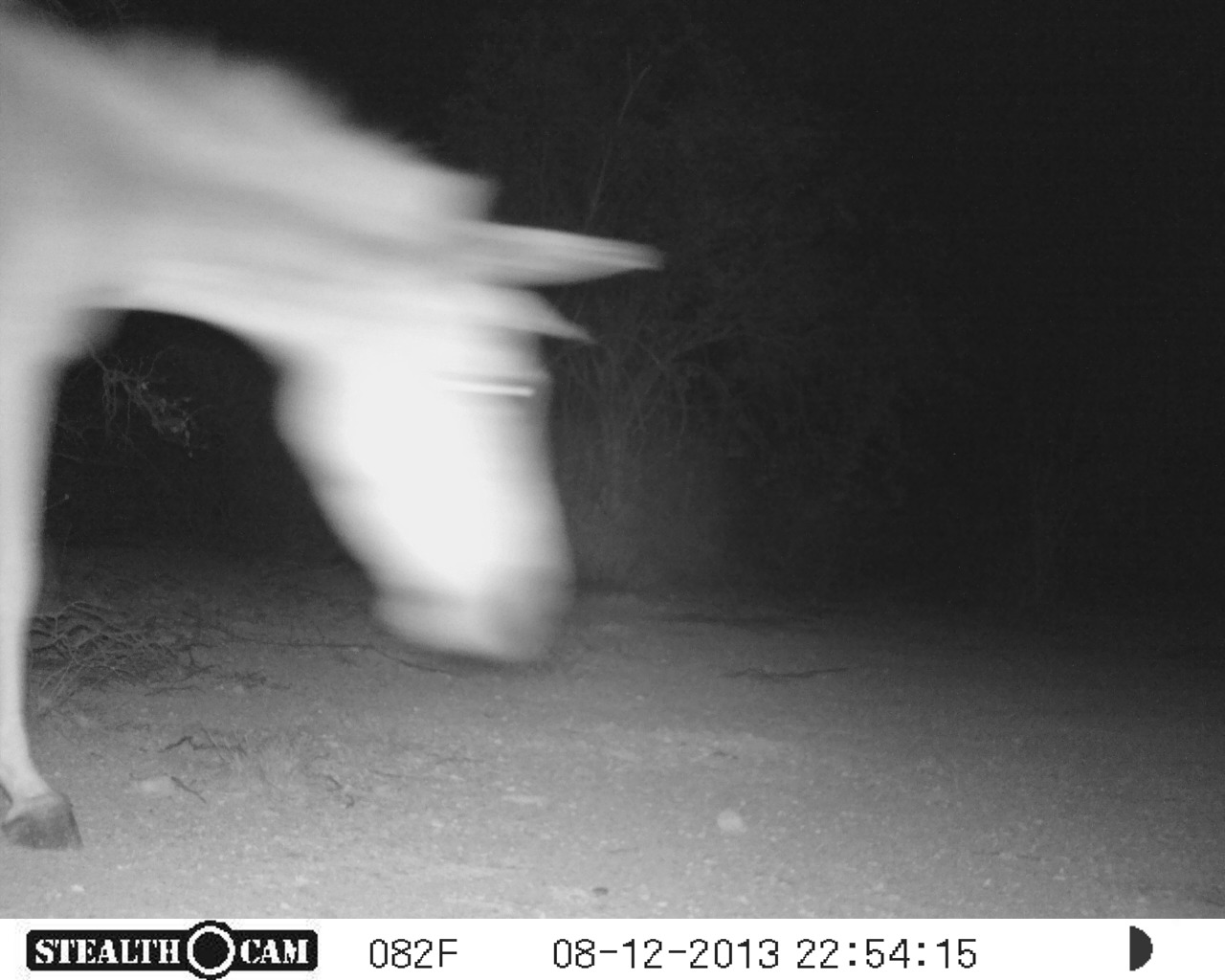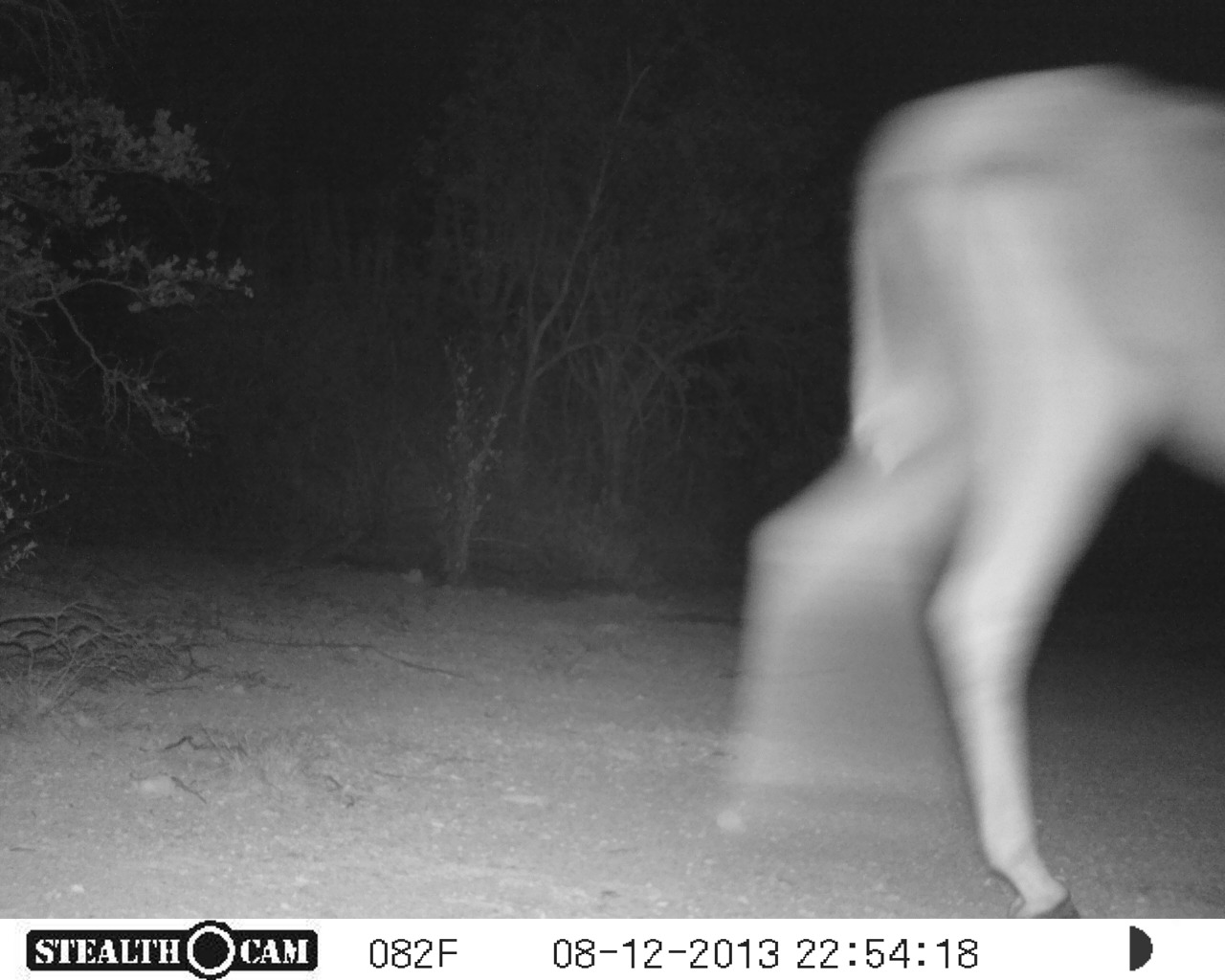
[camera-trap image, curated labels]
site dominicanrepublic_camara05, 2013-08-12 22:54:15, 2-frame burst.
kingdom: Animalia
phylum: Chordata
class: Mammalia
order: Perissodactyla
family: Equidae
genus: Equus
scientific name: Equus asinus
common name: donkey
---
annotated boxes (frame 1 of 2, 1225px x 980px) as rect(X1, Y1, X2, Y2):
donkey: rect(0, 8, 658, 849)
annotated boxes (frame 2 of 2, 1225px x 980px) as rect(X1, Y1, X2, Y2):
donkey: rect(711, 60, 1225, 922)